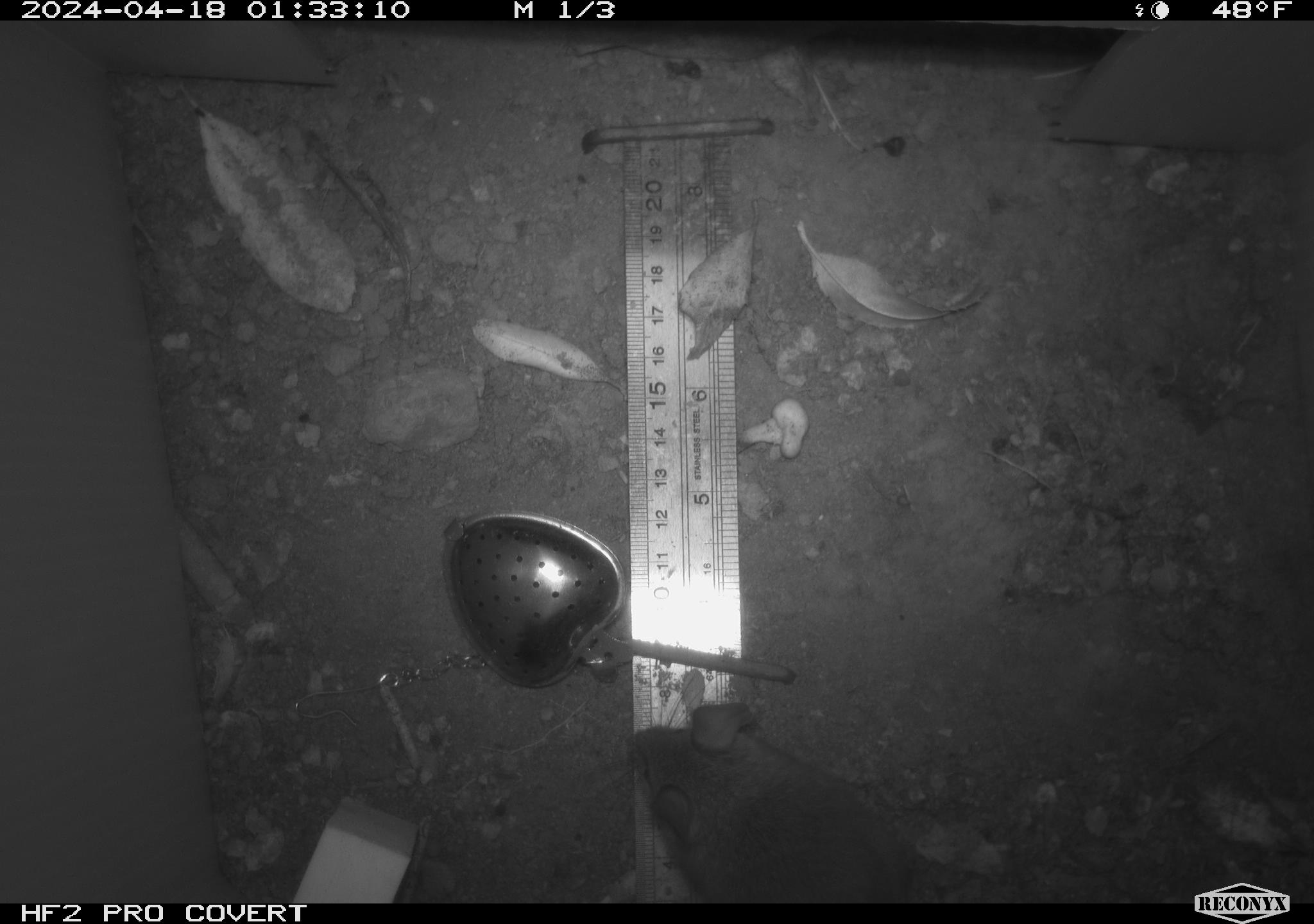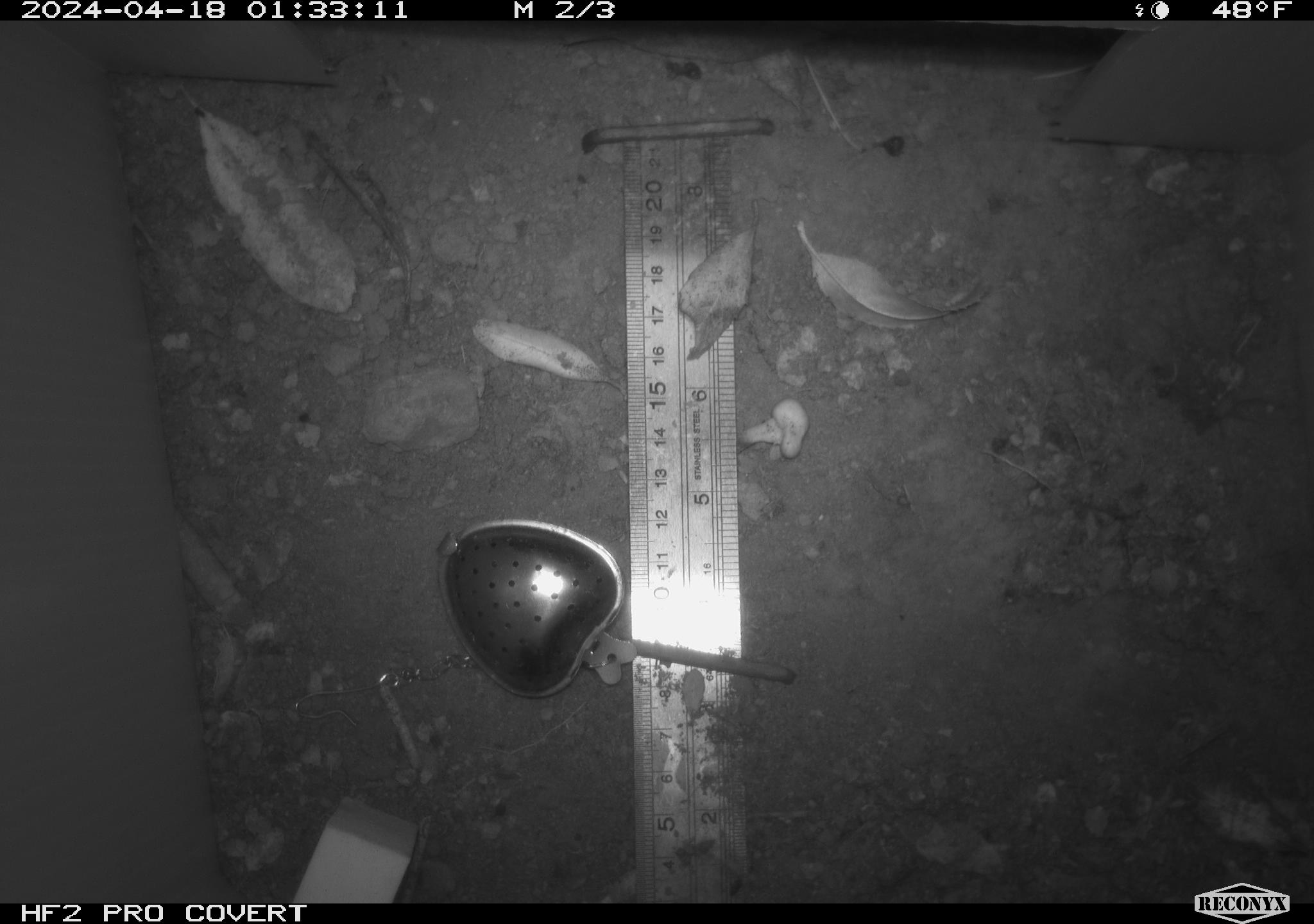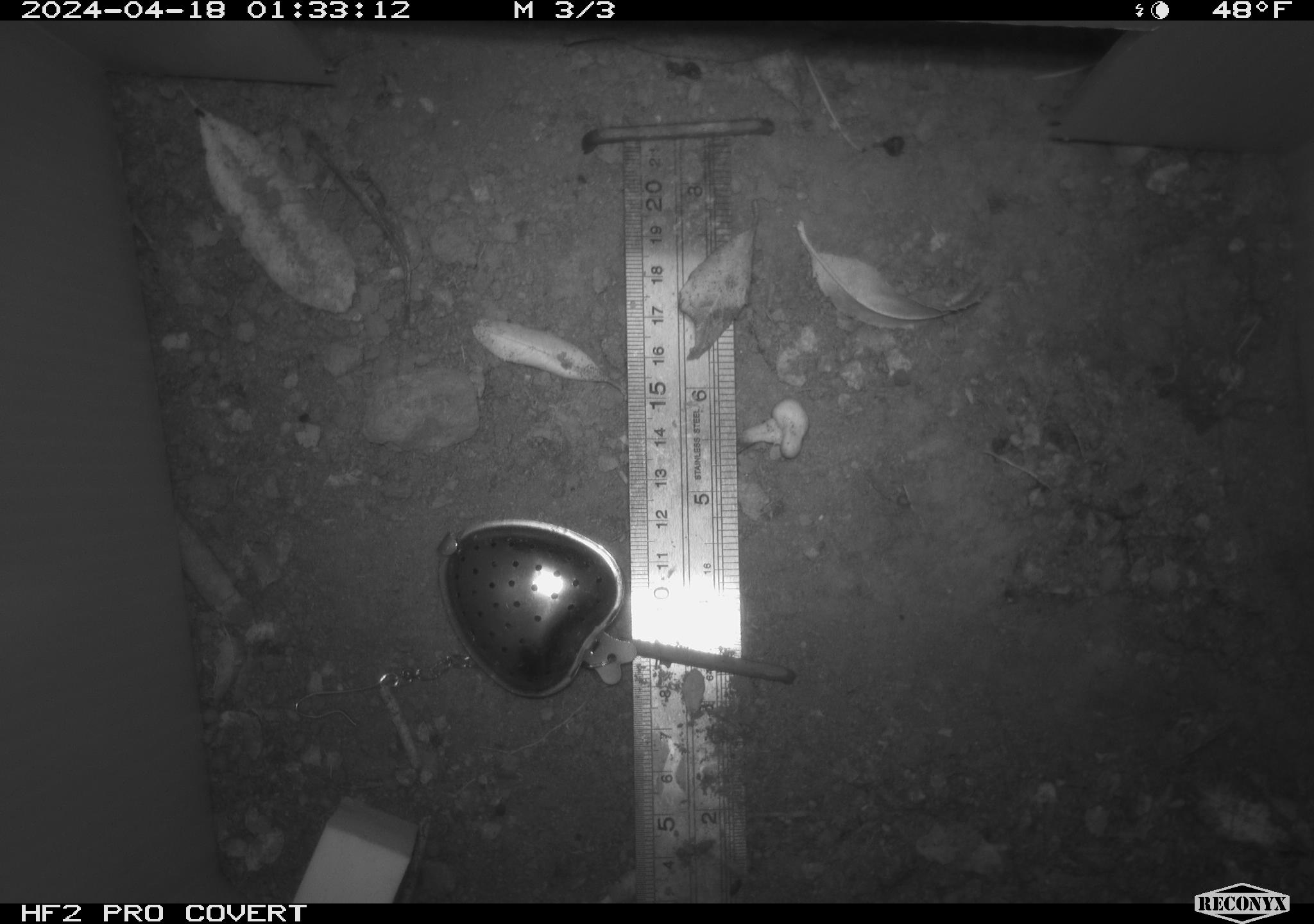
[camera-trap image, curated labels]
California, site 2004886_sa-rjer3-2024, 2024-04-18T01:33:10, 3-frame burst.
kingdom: Animalia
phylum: Chordata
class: Mammalia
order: Rodentia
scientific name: Rodentia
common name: mouse species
Mouse species (Rodentia).